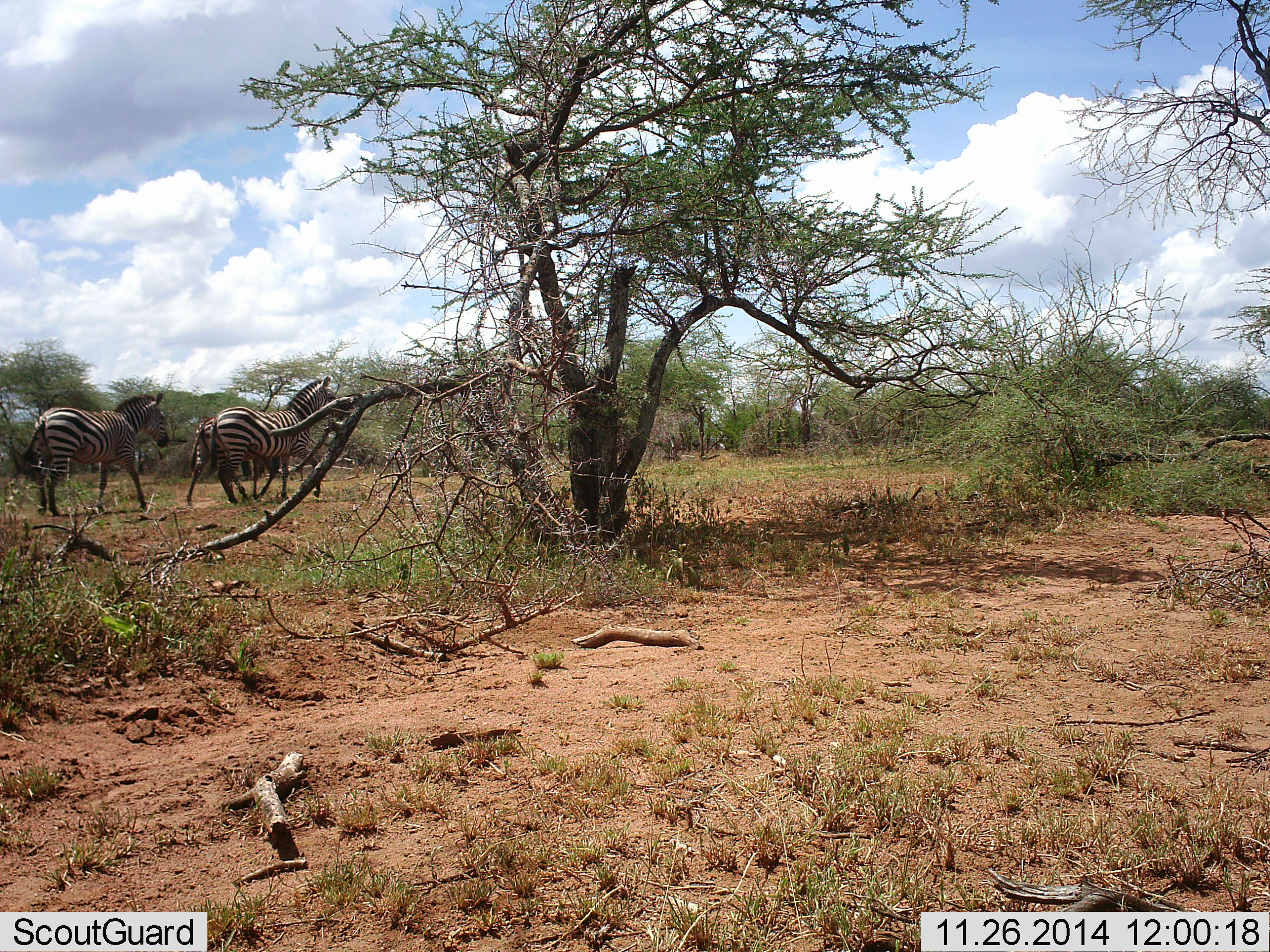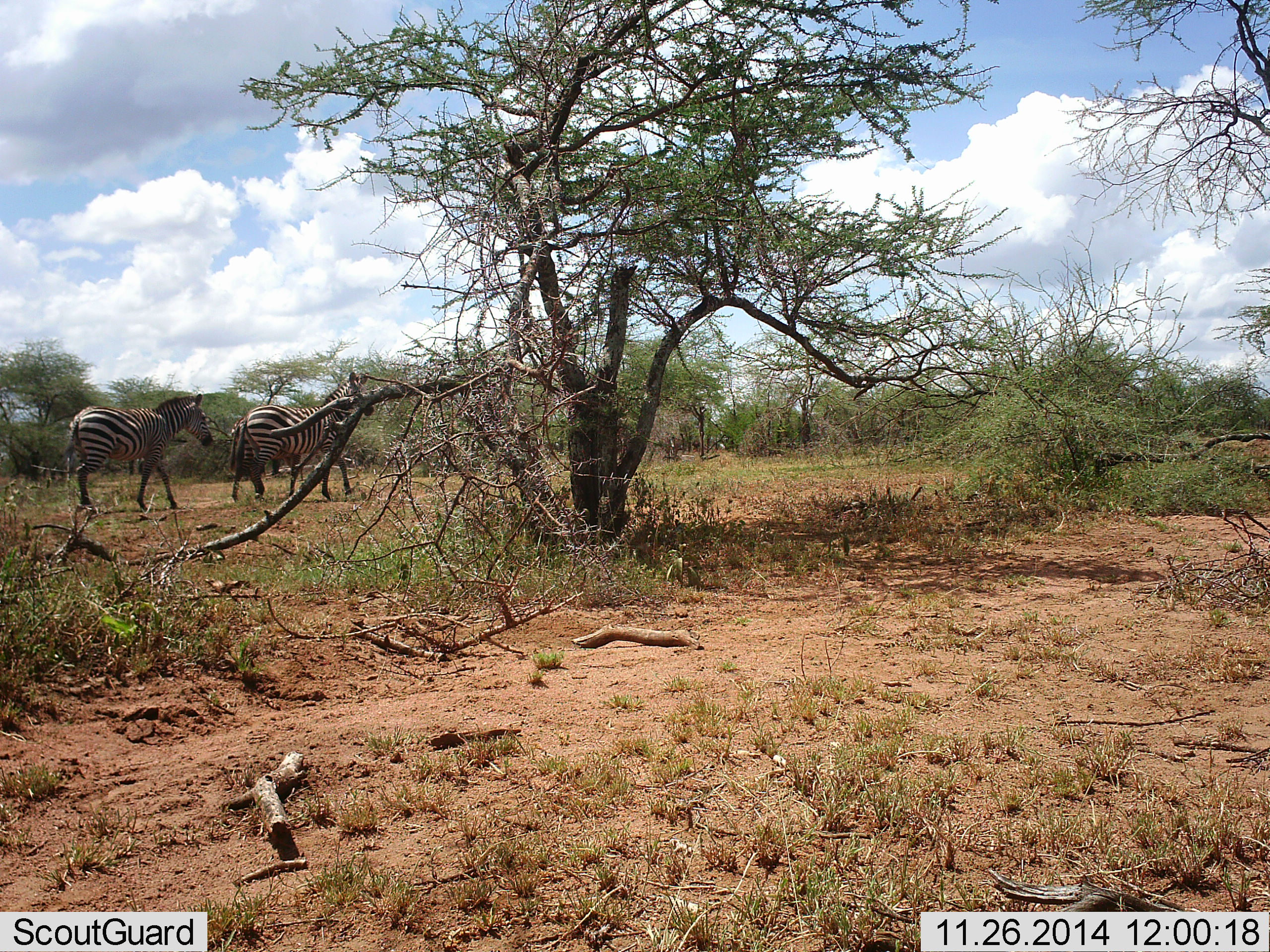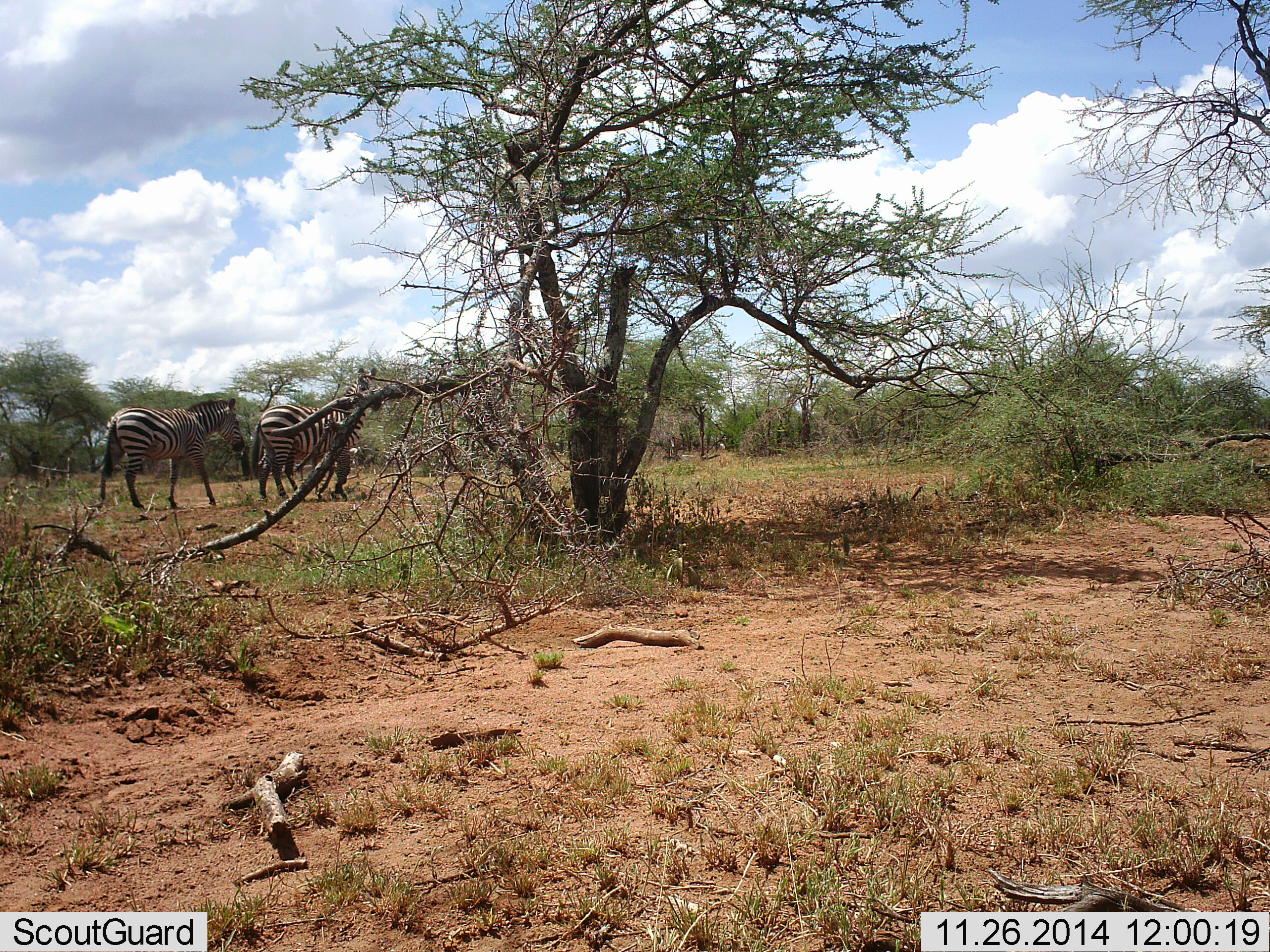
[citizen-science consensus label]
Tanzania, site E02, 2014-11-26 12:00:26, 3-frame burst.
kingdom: Animalia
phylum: Chordata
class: Mammalia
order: Perissodactyla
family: Equidae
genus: Equus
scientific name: Equus quagga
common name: plains zebra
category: zebra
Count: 3.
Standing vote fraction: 10%.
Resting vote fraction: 0%.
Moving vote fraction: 90%.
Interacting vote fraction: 0%.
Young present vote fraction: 10%.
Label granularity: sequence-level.